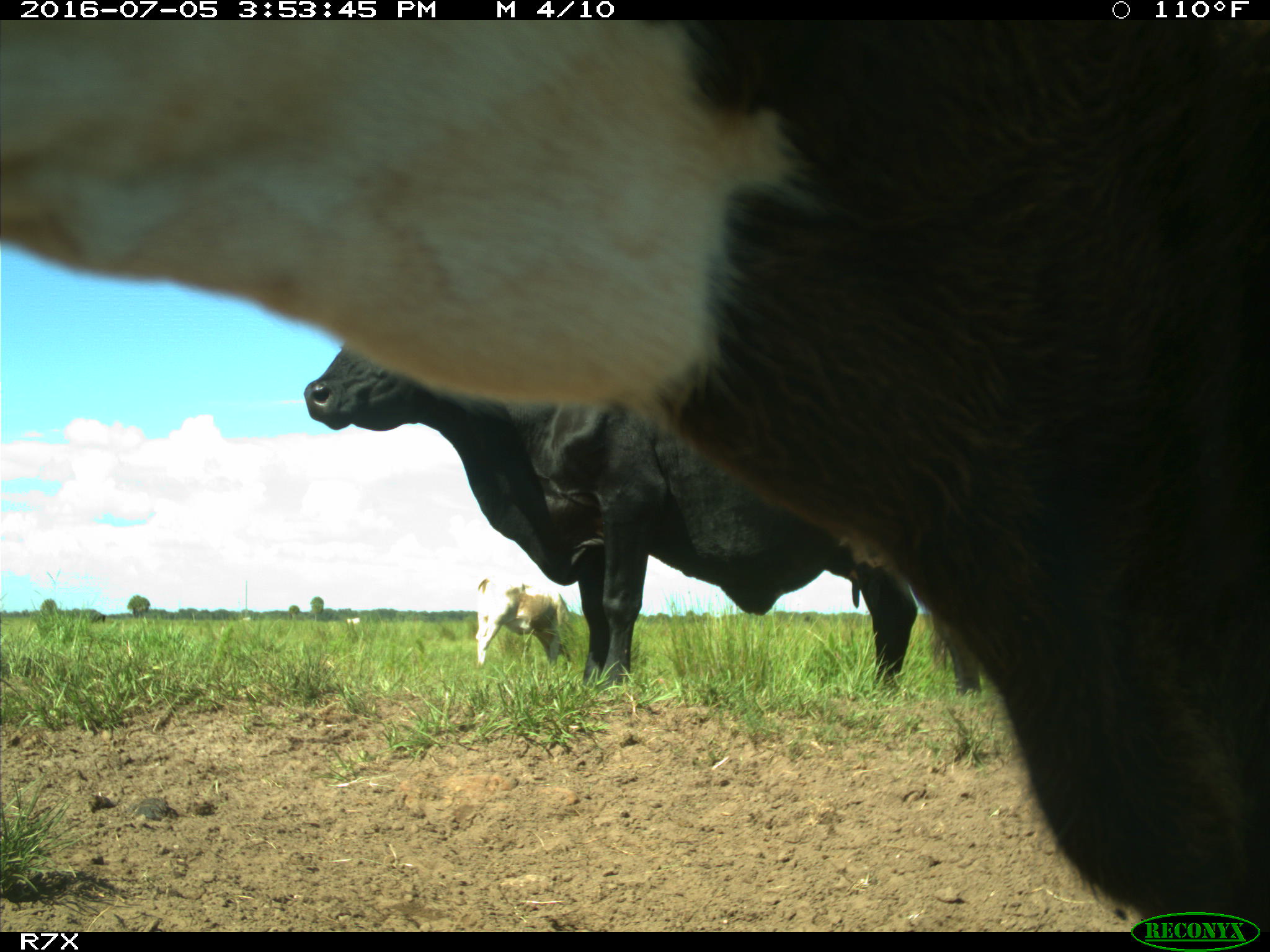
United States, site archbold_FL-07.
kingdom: Animalia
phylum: Chordata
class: Mammalia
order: Artiodactyla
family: Bovidae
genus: Bos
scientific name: Bos taurus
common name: domestic cow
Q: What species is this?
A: Bos taurus (domestic cow).